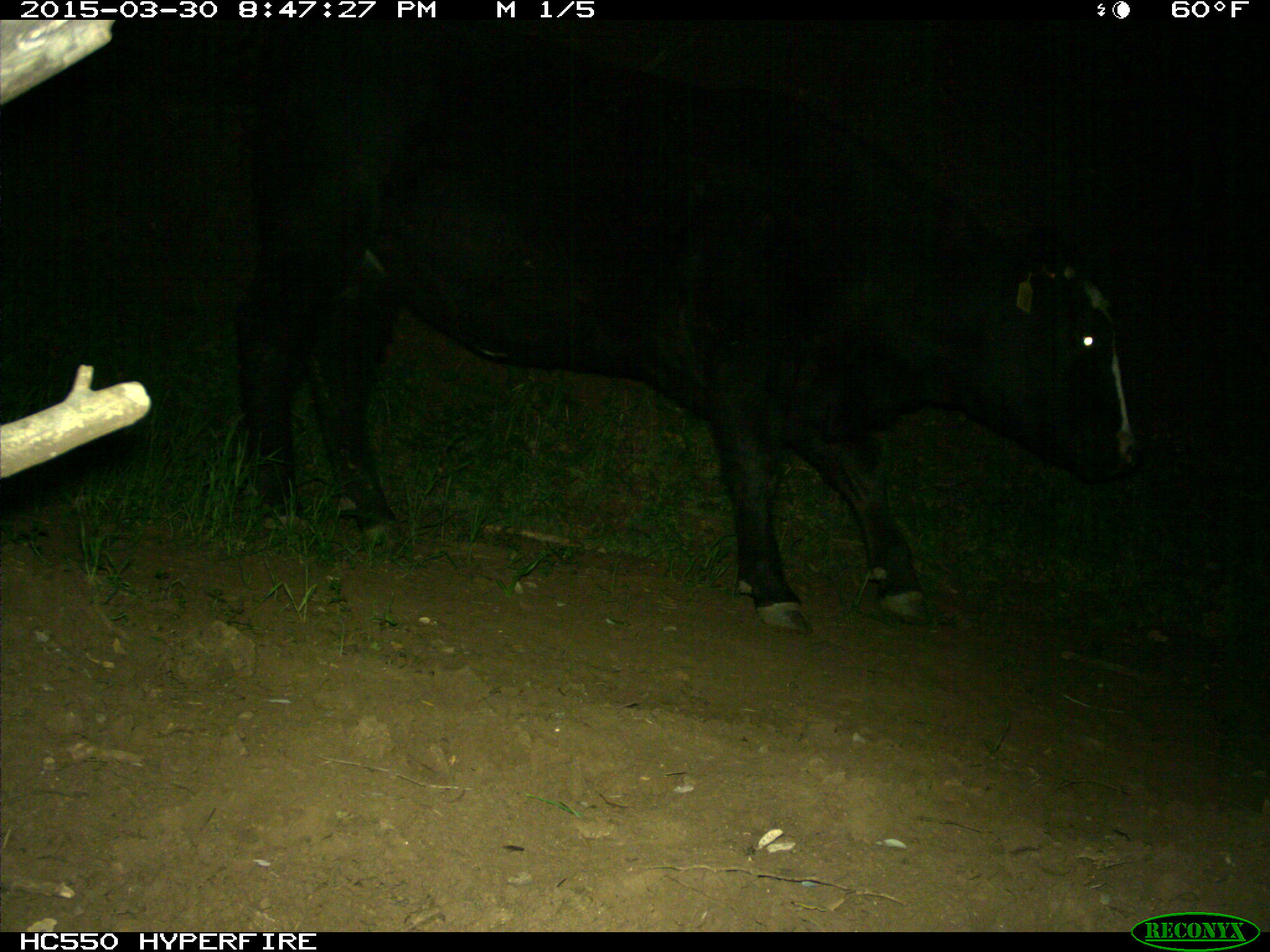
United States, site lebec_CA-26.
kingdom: Animalia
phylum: Chordata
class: Mammalia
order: Artiodactyla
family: Bovidae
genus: Bos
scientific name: Bos taurus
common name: domestic cow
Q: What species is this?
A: Bos taurus (domestic cow).